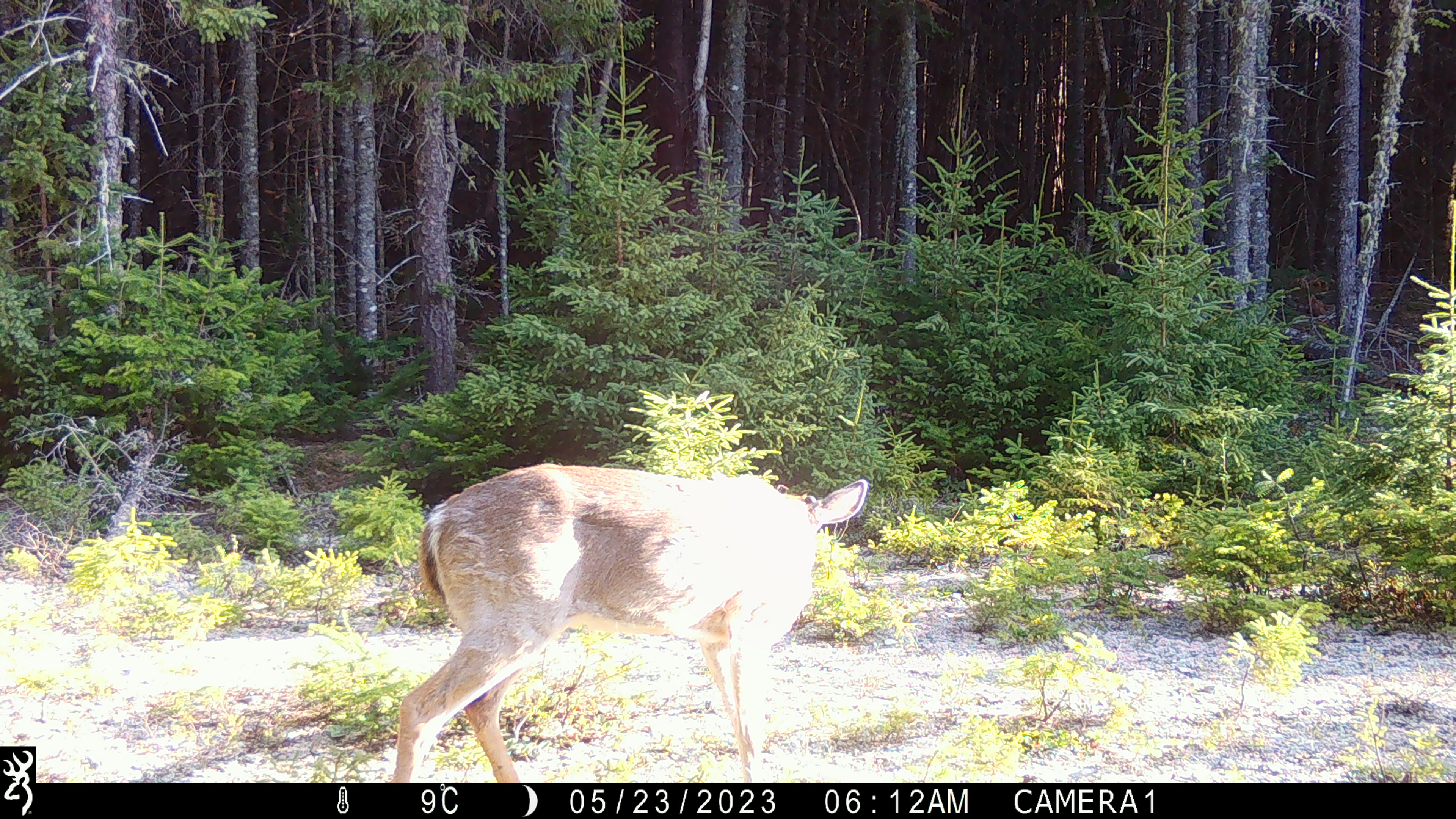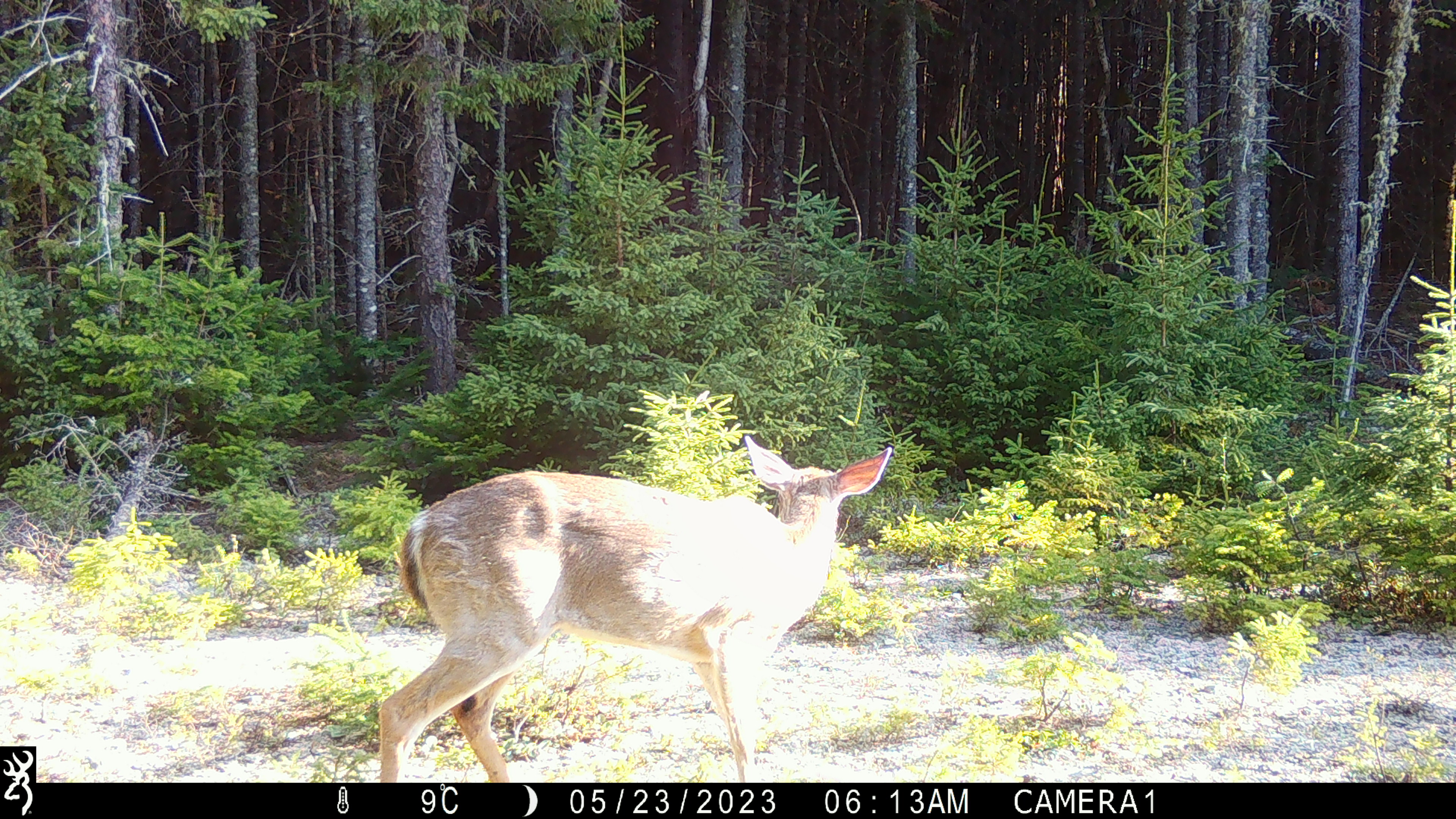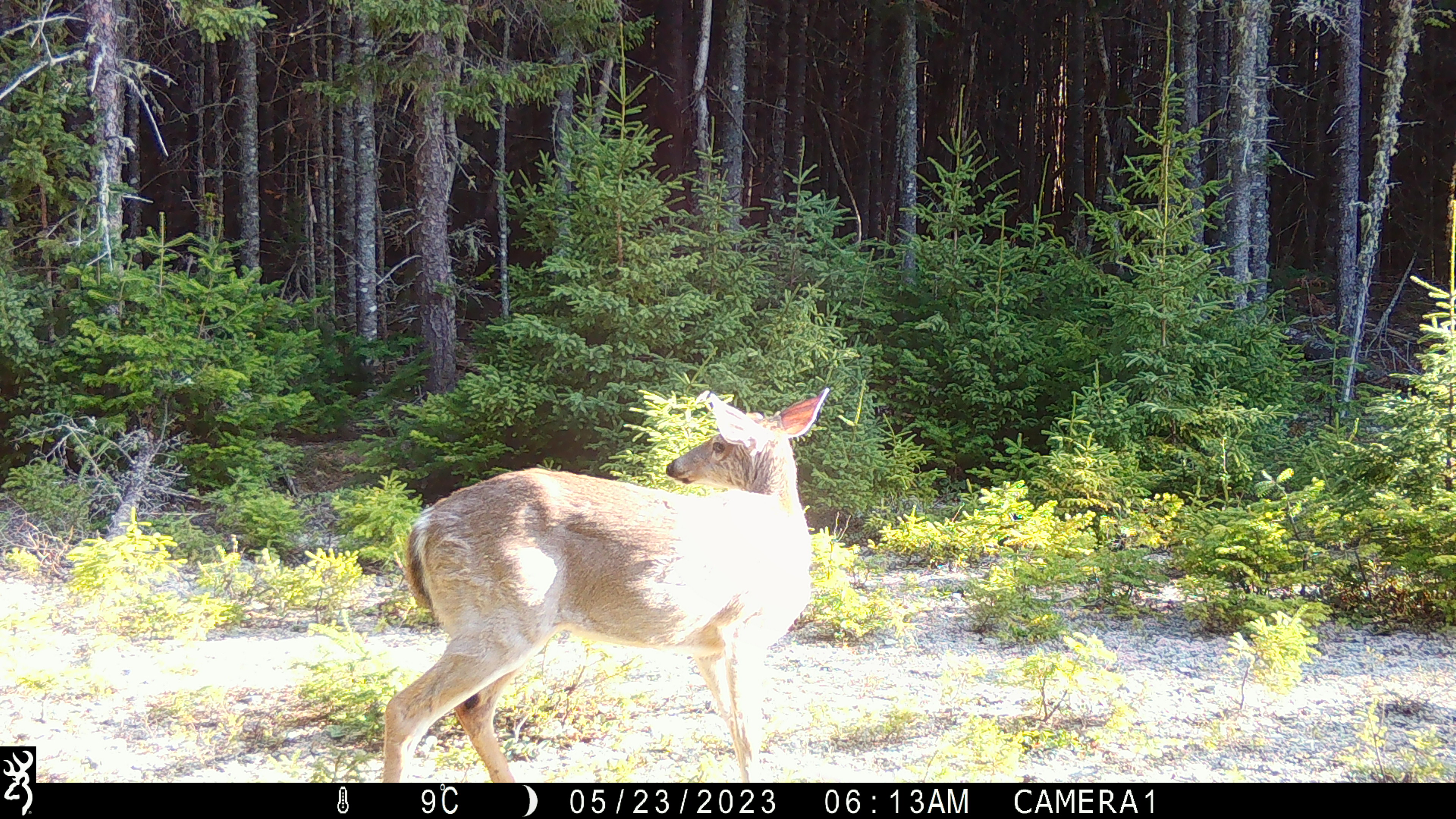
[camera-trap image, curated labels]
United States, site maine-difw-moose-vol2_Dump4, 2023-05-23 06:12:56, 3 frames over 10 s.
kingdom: Animalia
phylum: Chordata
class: Mammalia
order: Artiodactyla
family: Cervidae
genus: Odocoileus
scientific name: Odocoileus virginianus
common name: white-tailed deer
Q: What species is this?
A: White-tailed deer (Odocoileus virginianus).